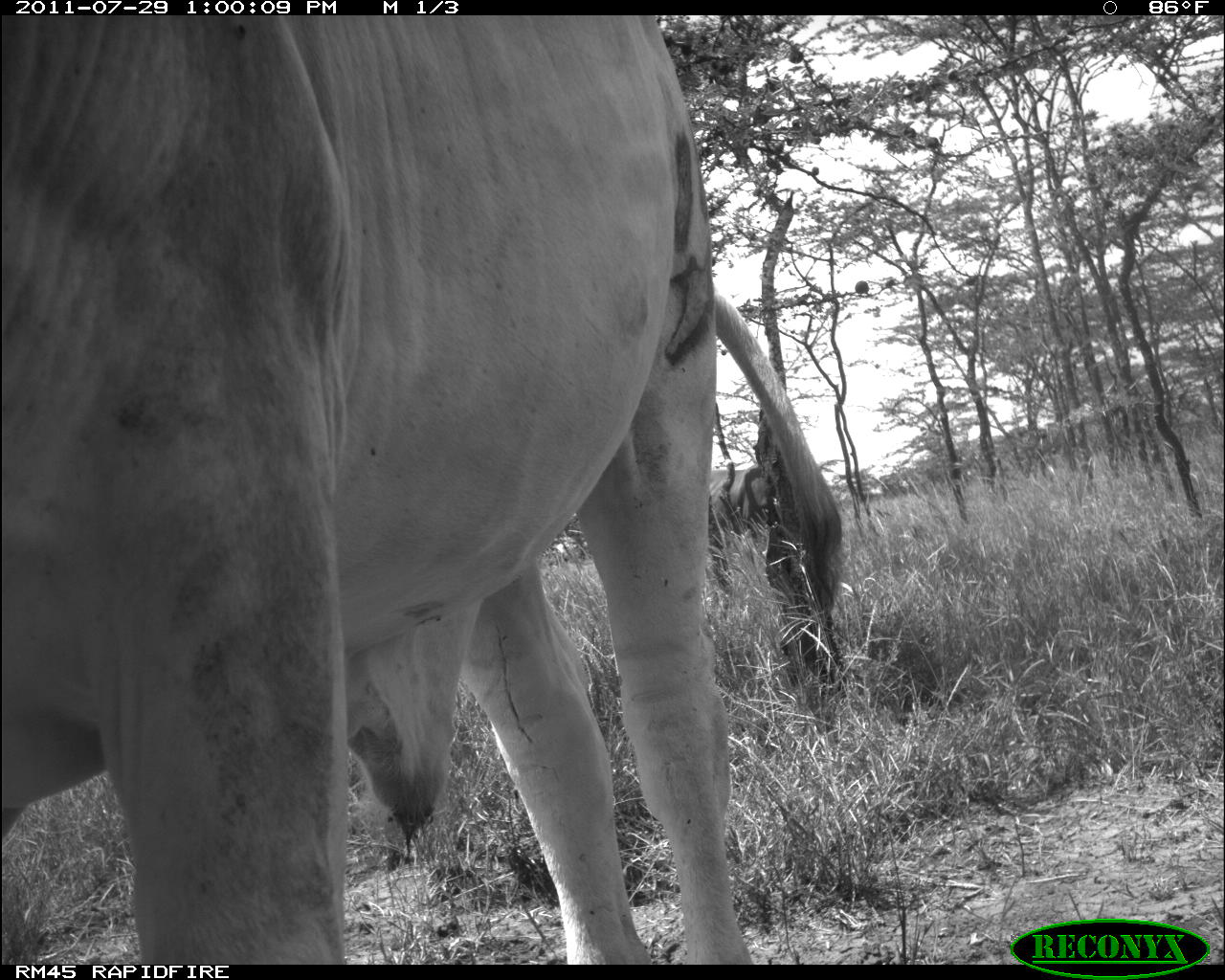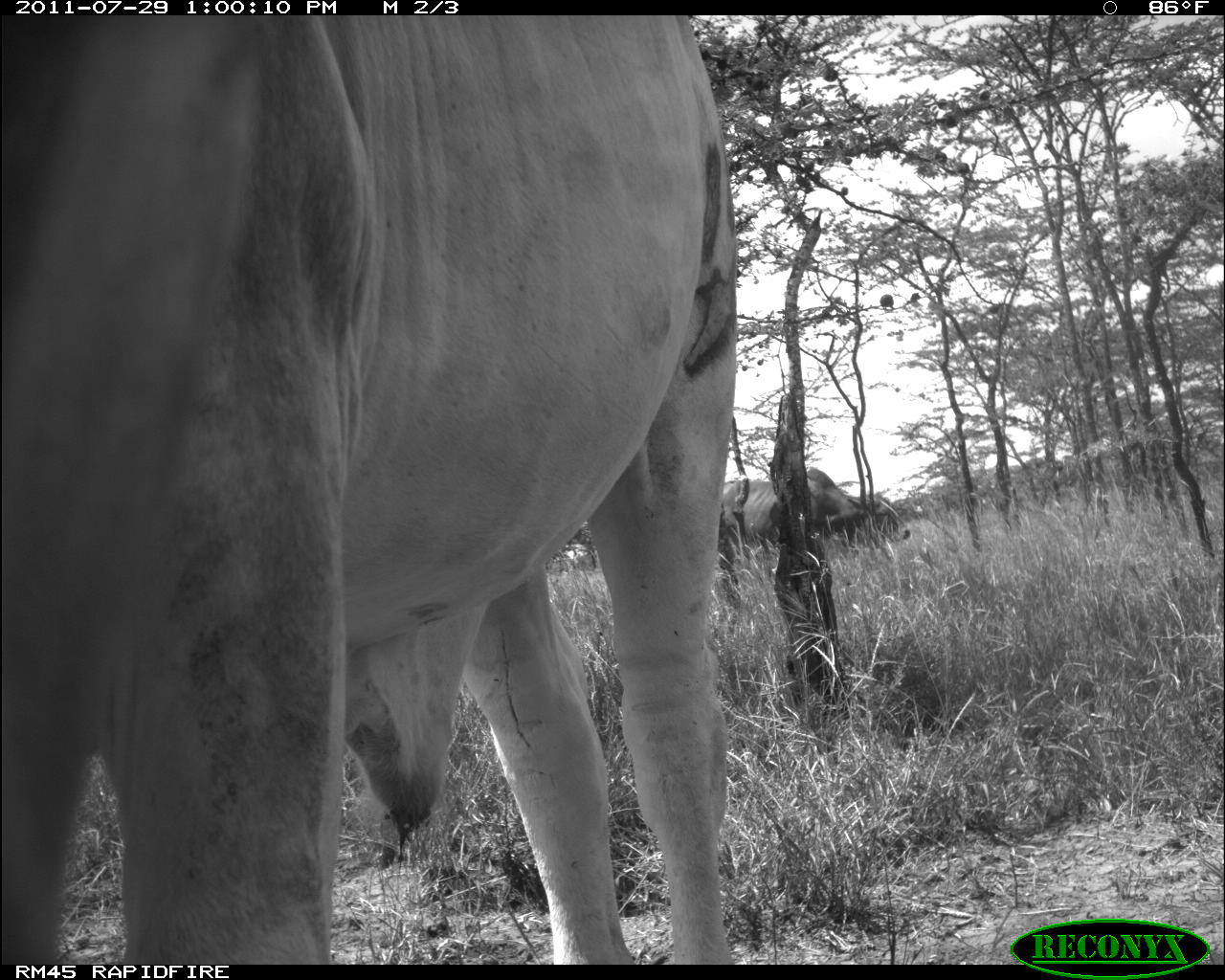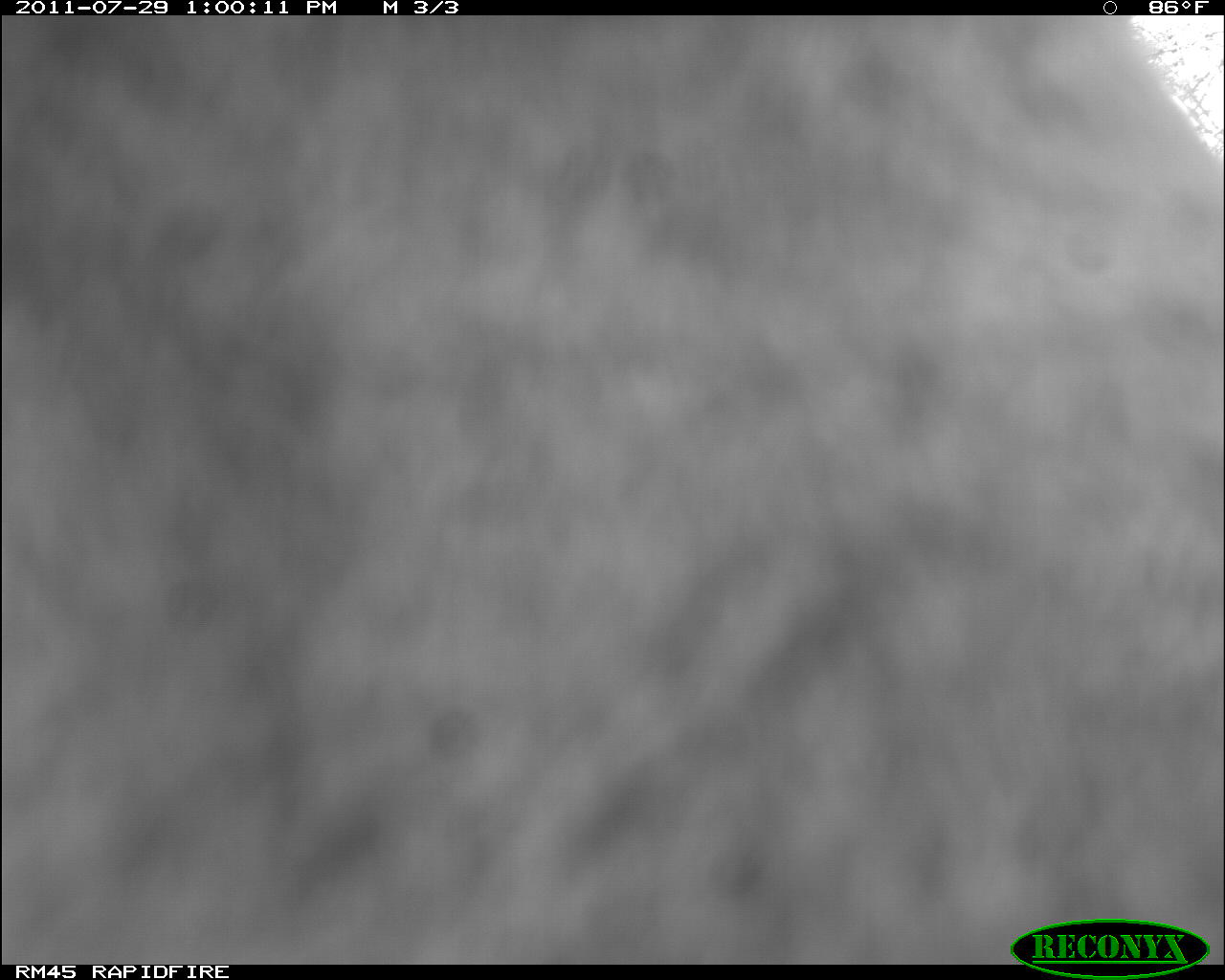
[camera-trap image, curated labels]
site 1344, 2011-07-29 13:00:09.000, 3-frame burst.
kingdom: Animalia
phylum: Chordata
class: Mammalia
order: Artiodactyla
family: Bovidae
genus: Bos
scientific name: Bos taurus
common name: domestic cattle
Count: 2.